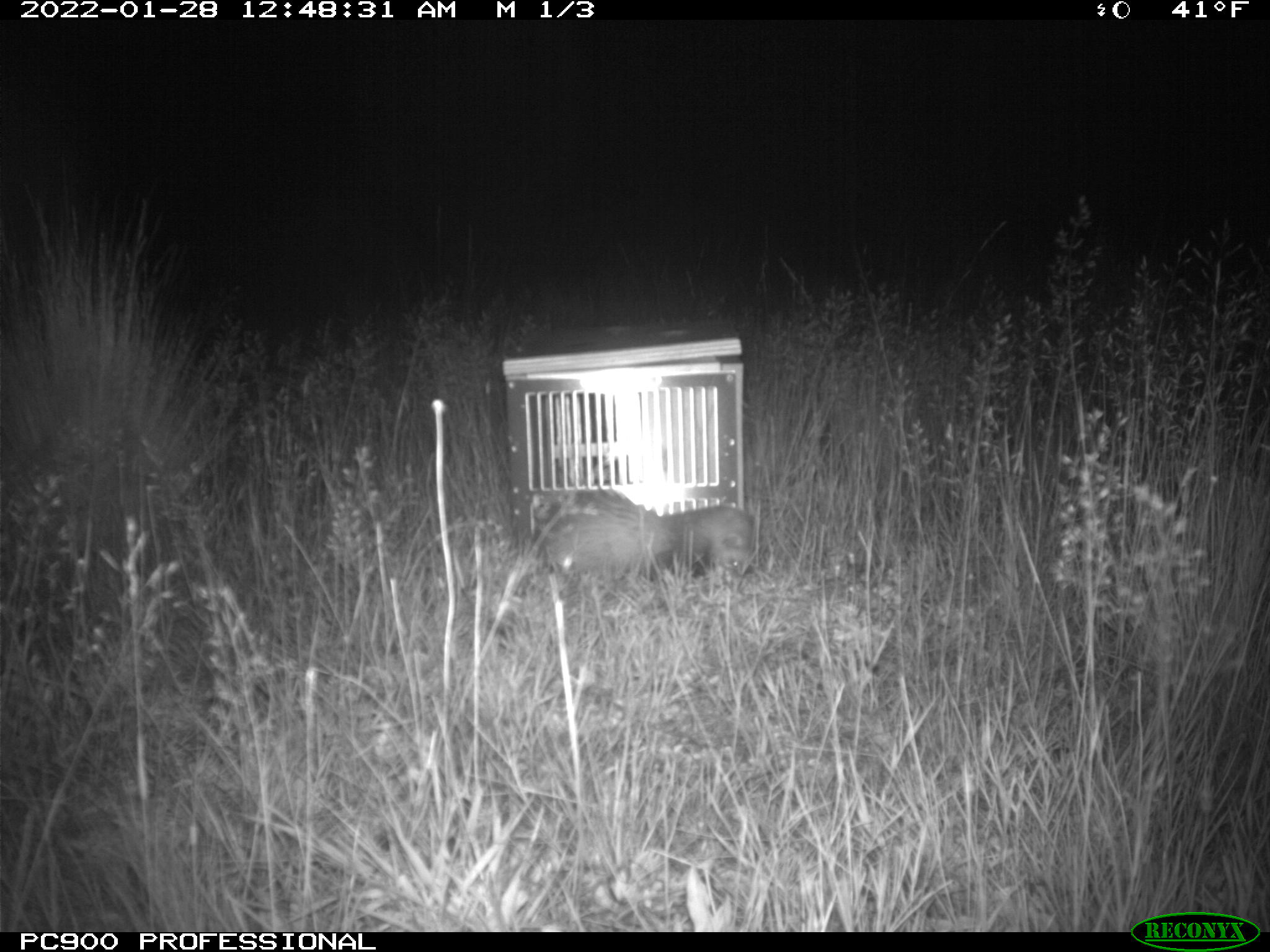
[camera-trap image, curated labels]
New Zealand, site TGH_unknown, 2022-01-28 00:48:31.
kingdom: Animalia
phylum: Chordata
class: Mammalia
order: Carnivora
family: Mustelidae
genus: Mustela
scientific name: Mustela furo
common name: ferret